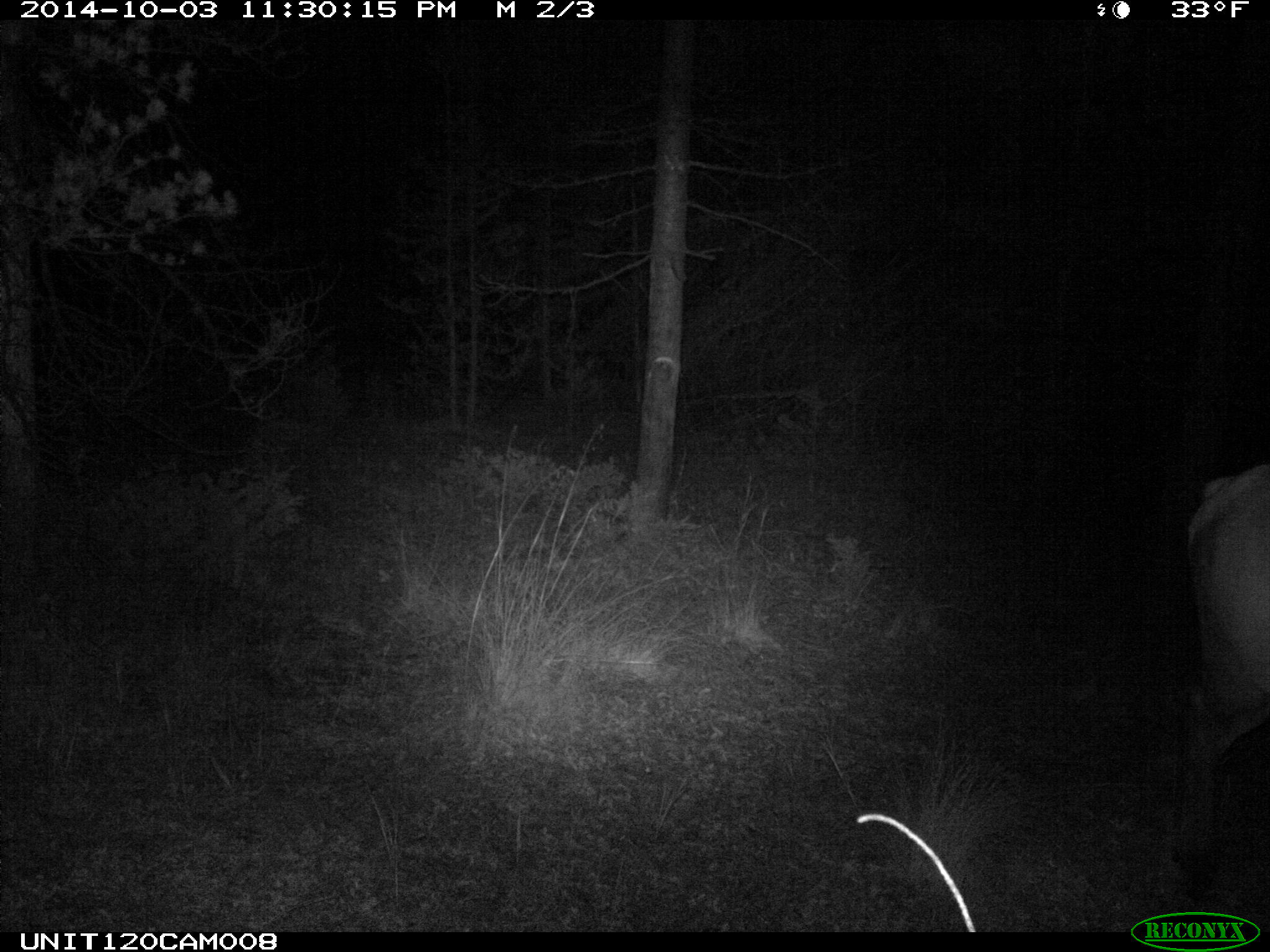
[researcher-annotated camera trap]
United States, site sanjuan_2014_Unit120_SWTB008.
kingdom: Animalia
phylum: Chordata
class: Mammalia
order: Artiodactyla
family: Cervidae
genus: Cervus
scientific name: Cervus elaphus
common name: red deer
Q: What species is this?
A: Cervus elaphus (red deer).